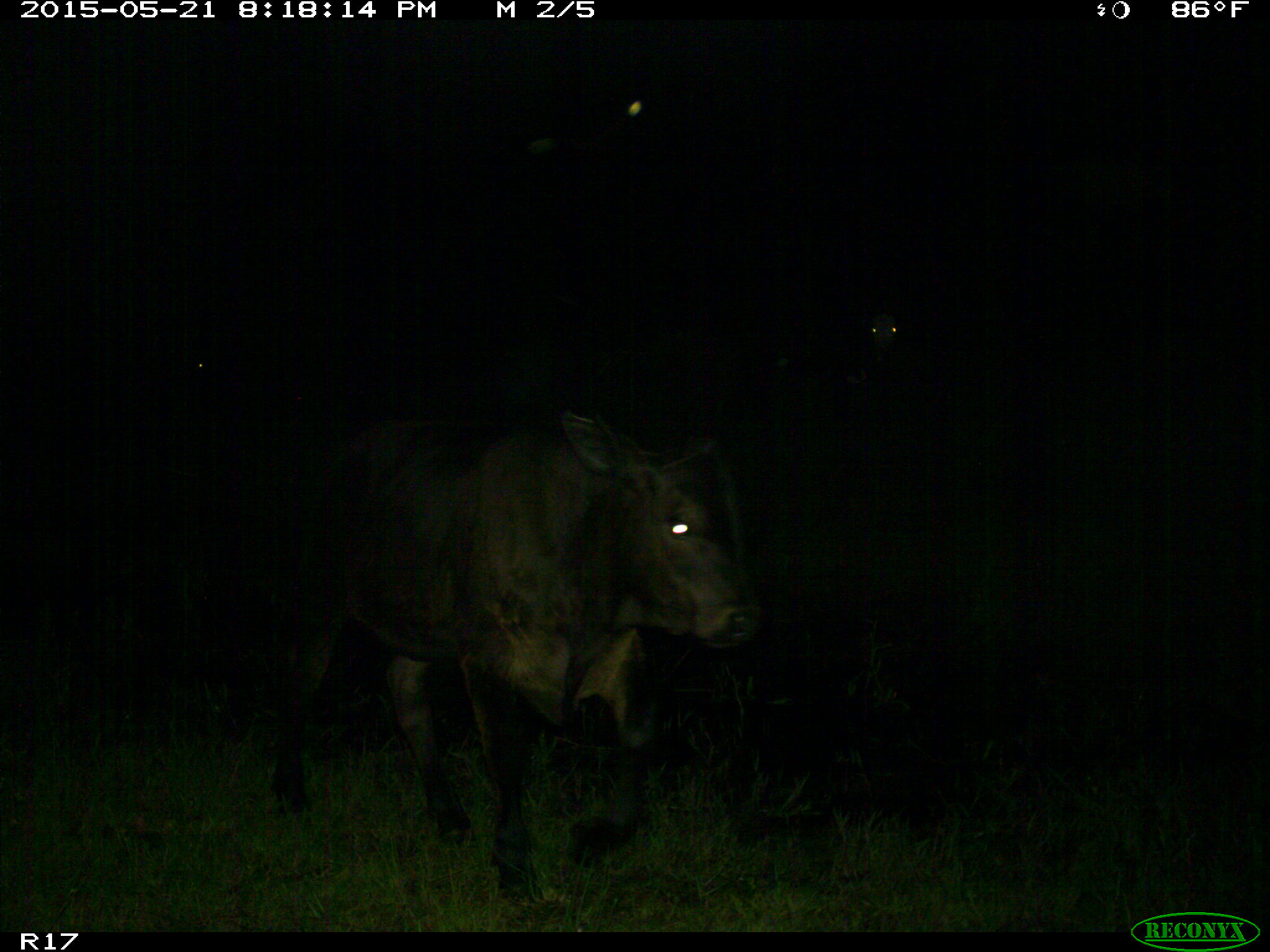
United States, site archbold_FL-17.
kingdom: Animalia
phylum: Chordata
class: Mammalia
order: Artiodactyla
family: Bovidae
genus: Bos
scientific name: Bos taurus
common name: domestic cow